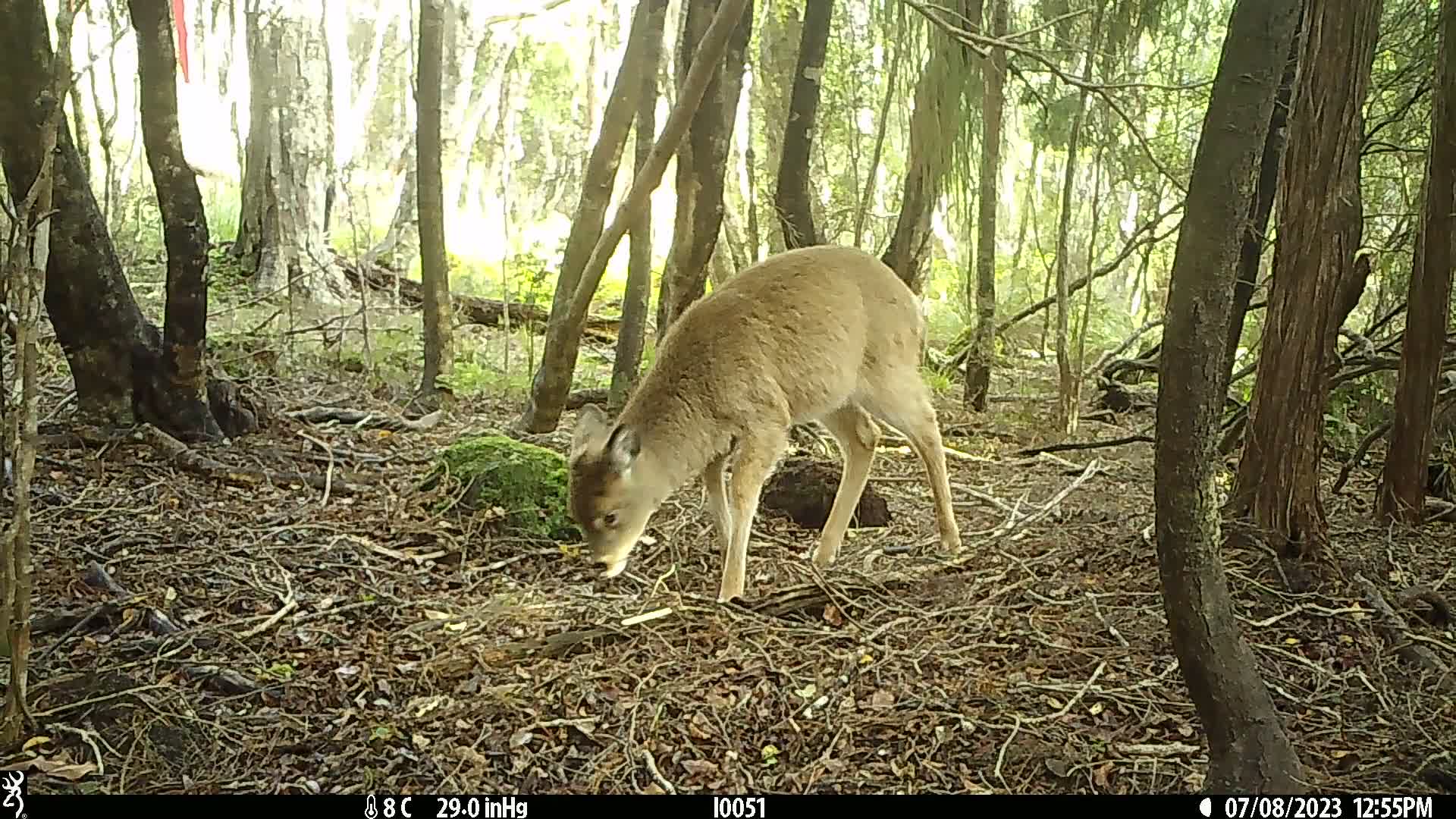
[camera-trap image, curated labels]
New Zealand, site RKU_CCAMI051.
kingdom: Animalia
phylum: Chordata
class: Mammalia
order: Artiodactyla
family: Cervidae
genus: Odocoileus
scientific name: Odocoileus virginianus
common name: white-tailed deer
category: white tailed deer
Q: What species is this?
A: White tailed deer (white-tailed deer) (Odocoileus virginianus).